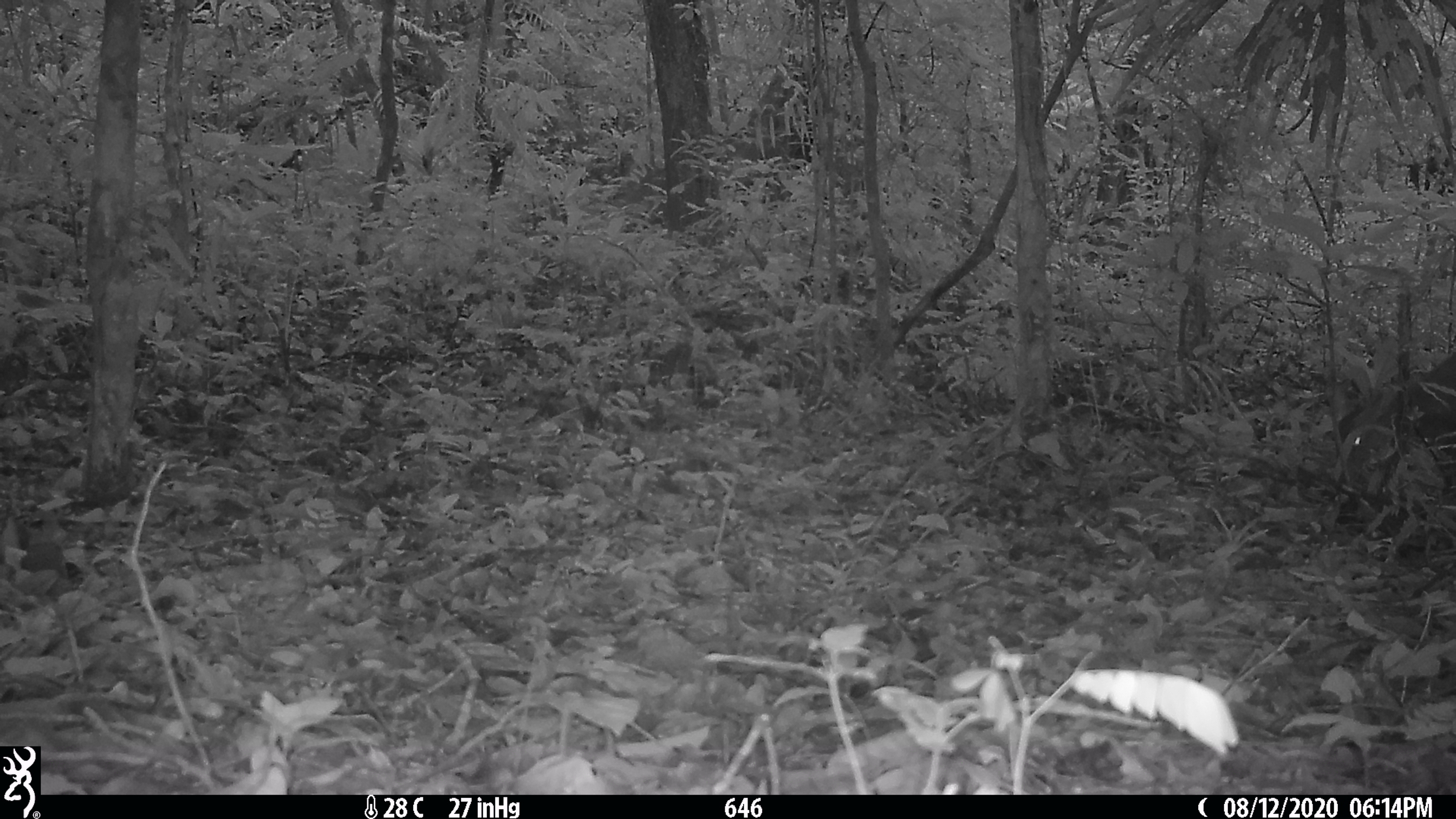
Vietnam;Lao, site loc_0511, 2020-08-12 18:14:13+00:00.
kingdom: Animalia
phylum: Chordata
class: Mammalia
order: Artiodactyla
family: Cervidae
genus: Muntiacus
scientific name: Muntiacus vuquangensis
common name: large-antlered muntjac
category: large antlered muntjac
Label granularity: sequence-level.